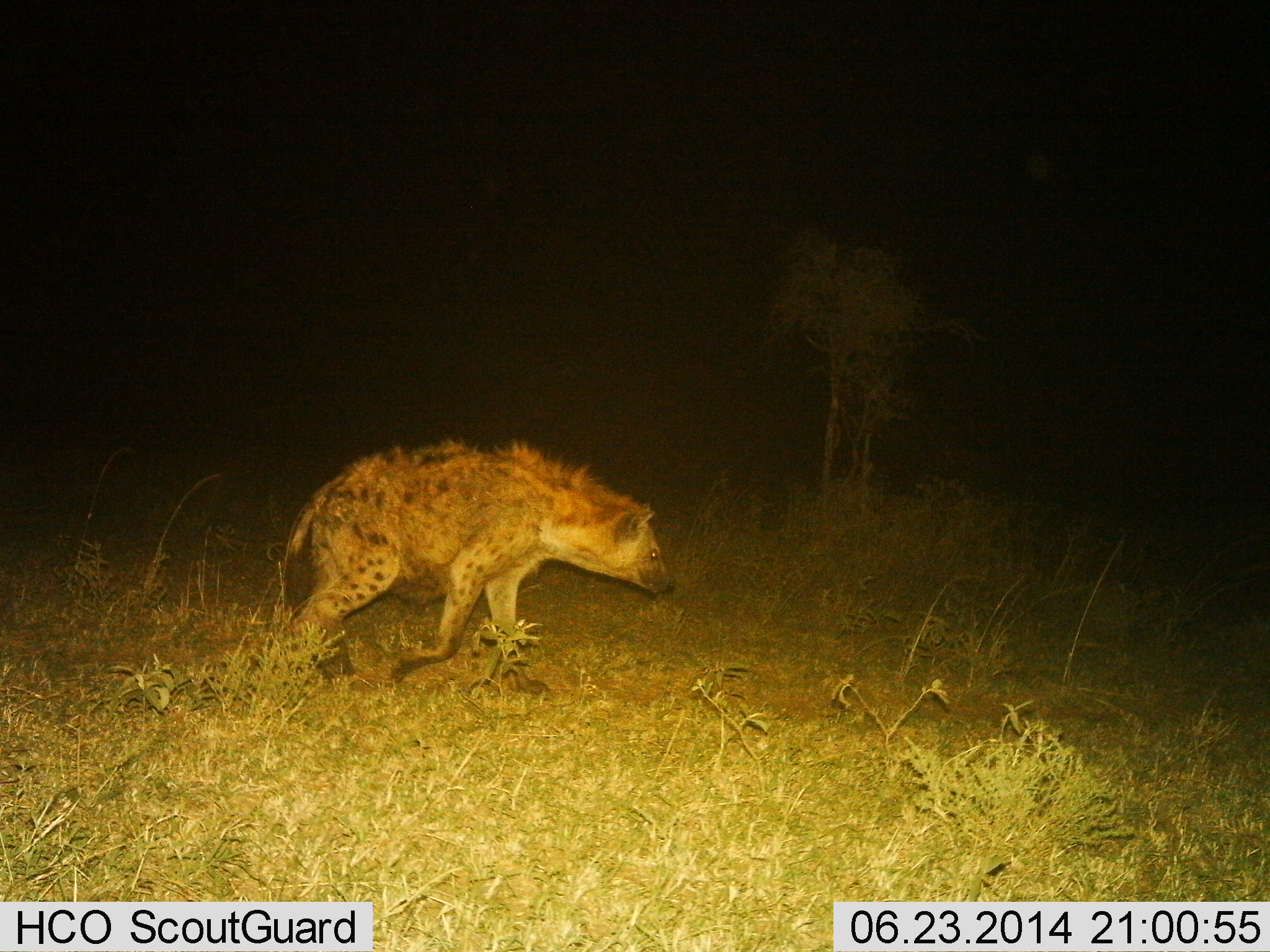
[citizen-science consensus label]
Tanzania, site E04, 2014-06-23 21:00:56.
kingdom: Animalia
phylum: Chordata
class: Mammalia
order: Carnivora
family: Hyaenidae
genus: Crocuta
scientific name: Crocuta crocuta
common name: spotted hyena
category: hyenaspotted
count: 1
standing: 0%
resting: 0%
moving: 100%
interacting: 0%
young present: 0%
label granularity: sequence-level